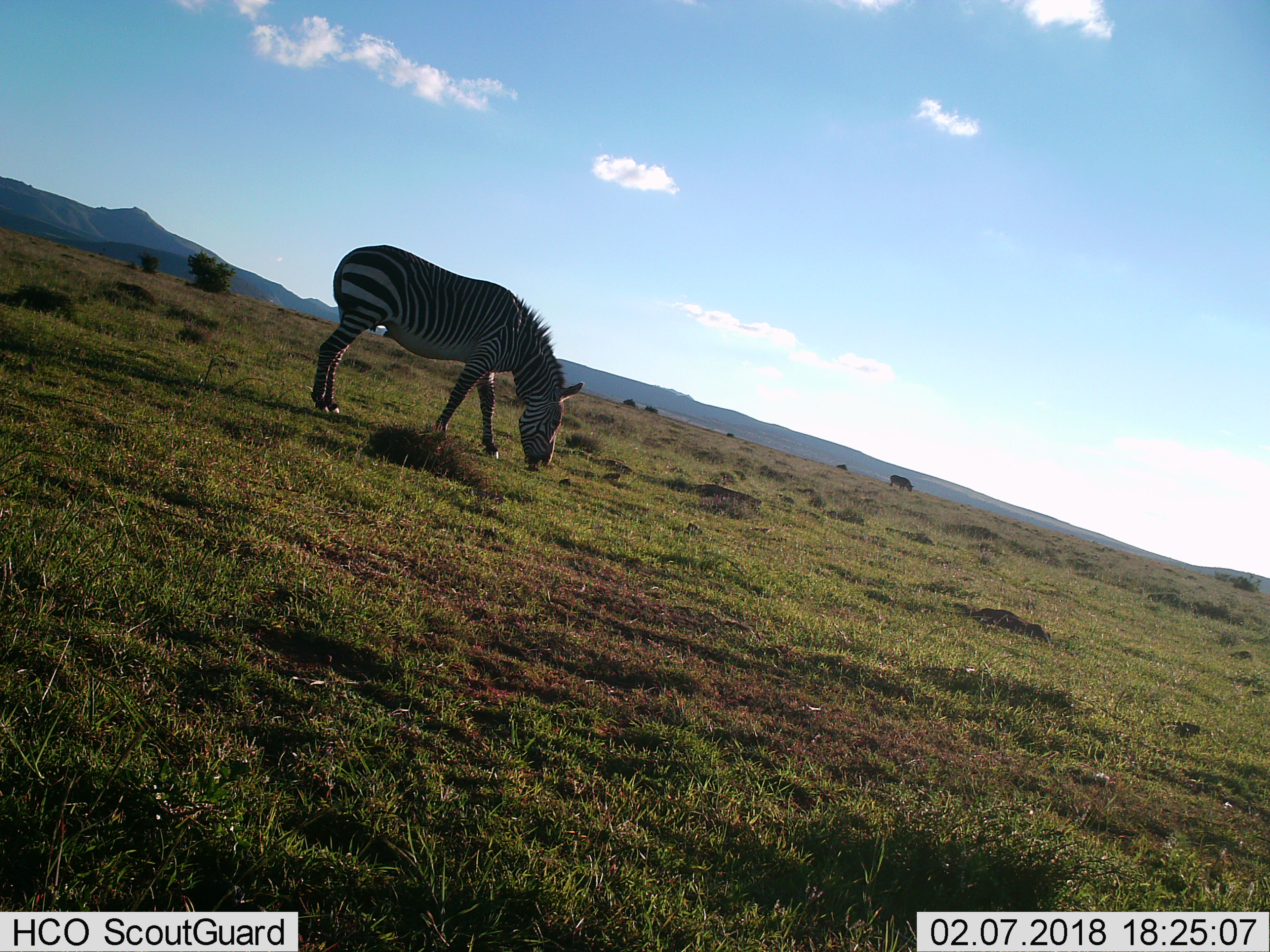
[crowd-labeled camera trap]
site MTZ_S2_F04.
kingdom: Animalia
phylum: Chordata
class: Mammalia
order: Perissodactyla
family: Equidae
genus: Equus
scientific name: Equus zebra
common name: mountain zebra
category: zebramountain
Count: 2.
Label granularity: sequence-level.